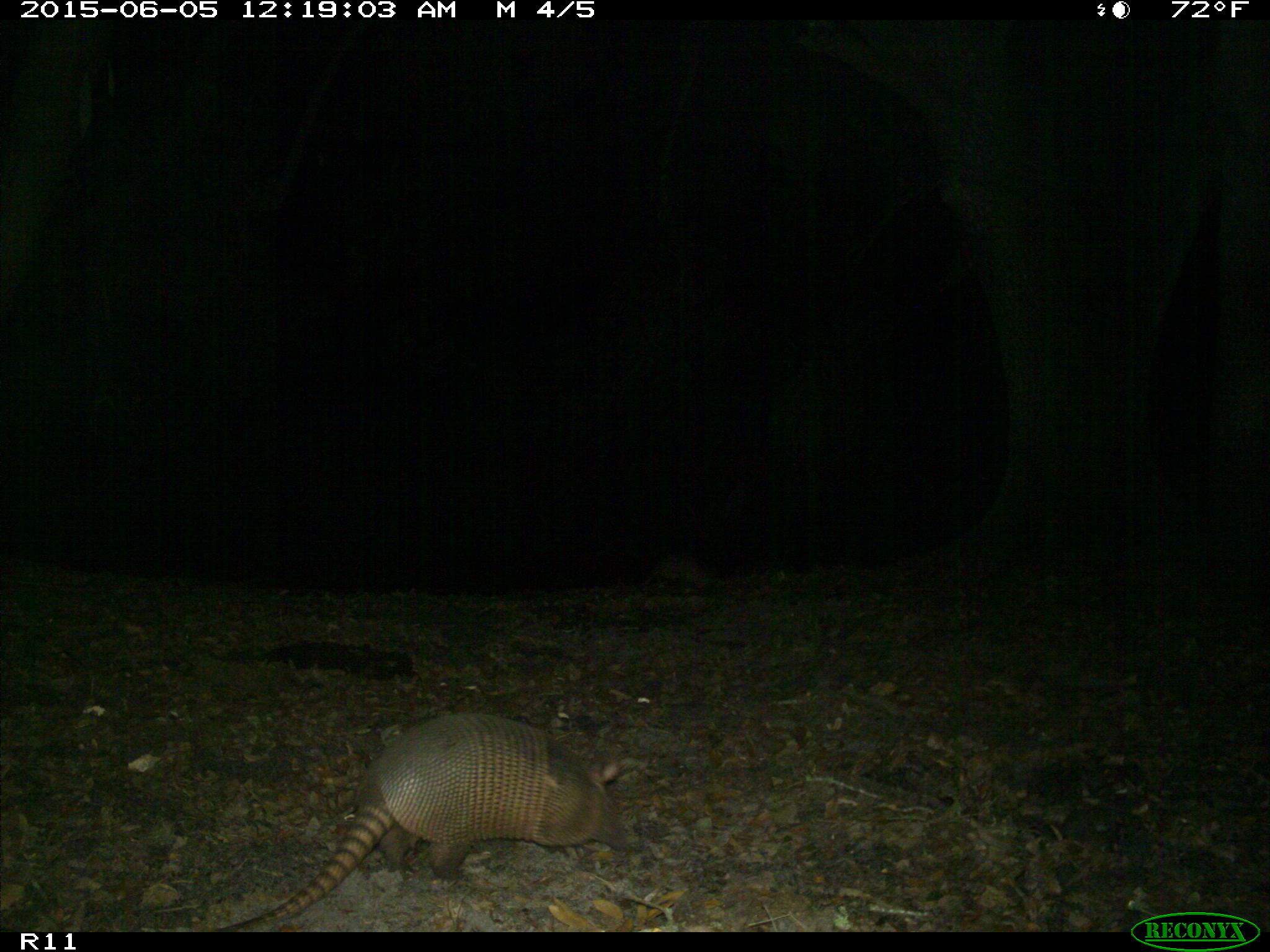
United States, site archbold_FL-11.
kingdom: Animalia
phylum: Chordata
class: Mammalia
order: Cingulata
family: Dasypodidae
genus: Dasypus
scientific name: Dasypus novemcinctus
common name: nine-banded armadillo